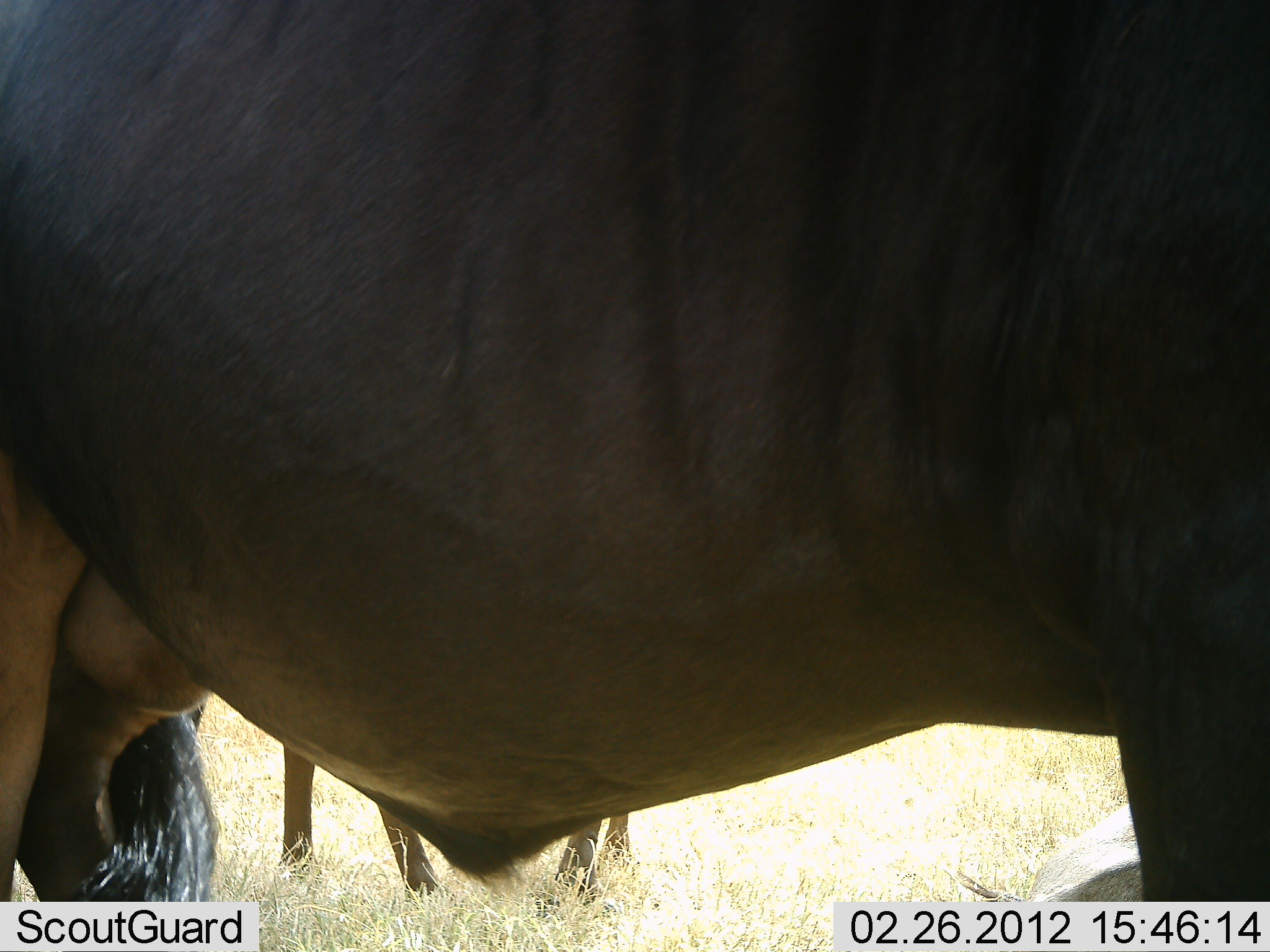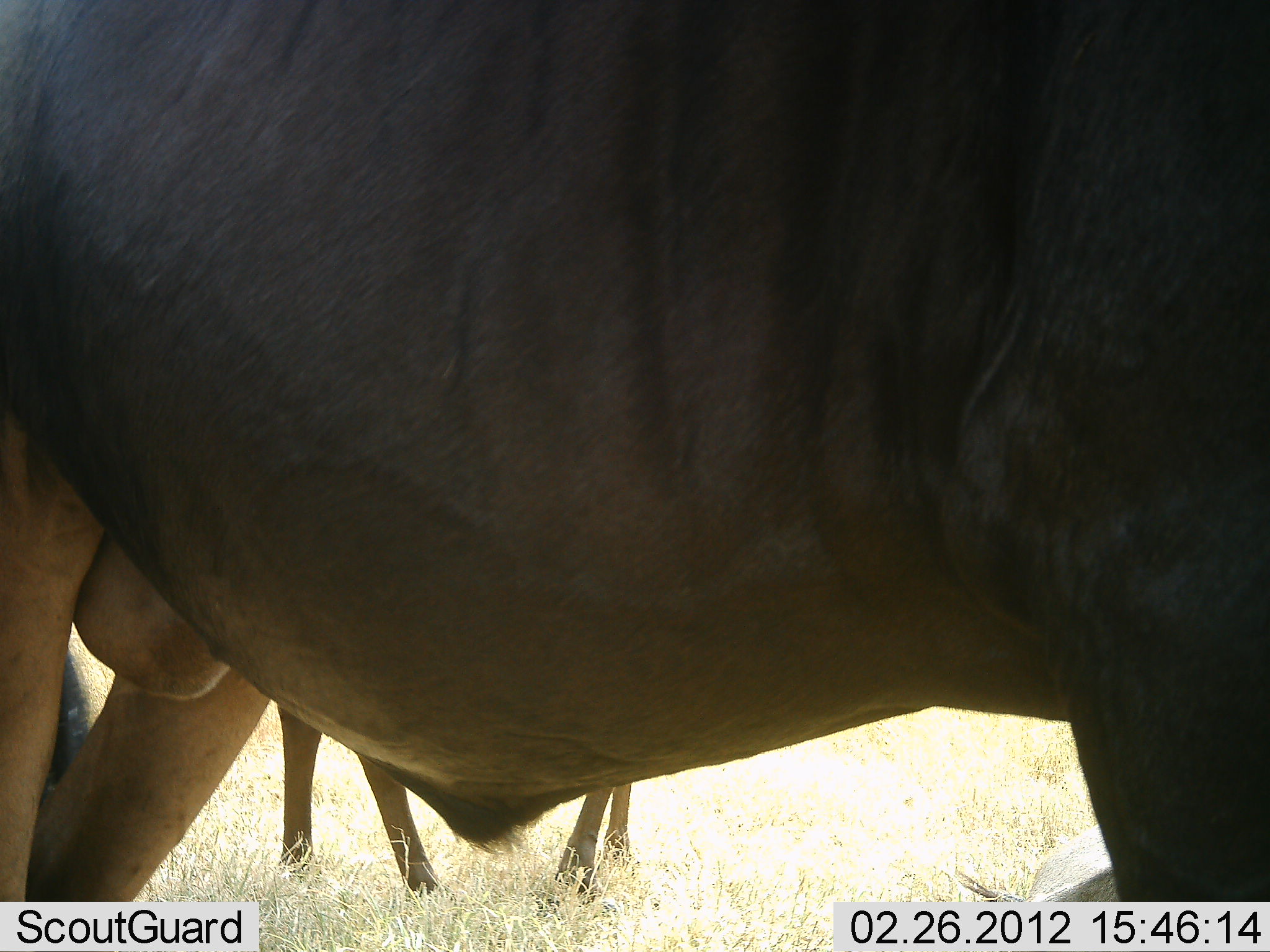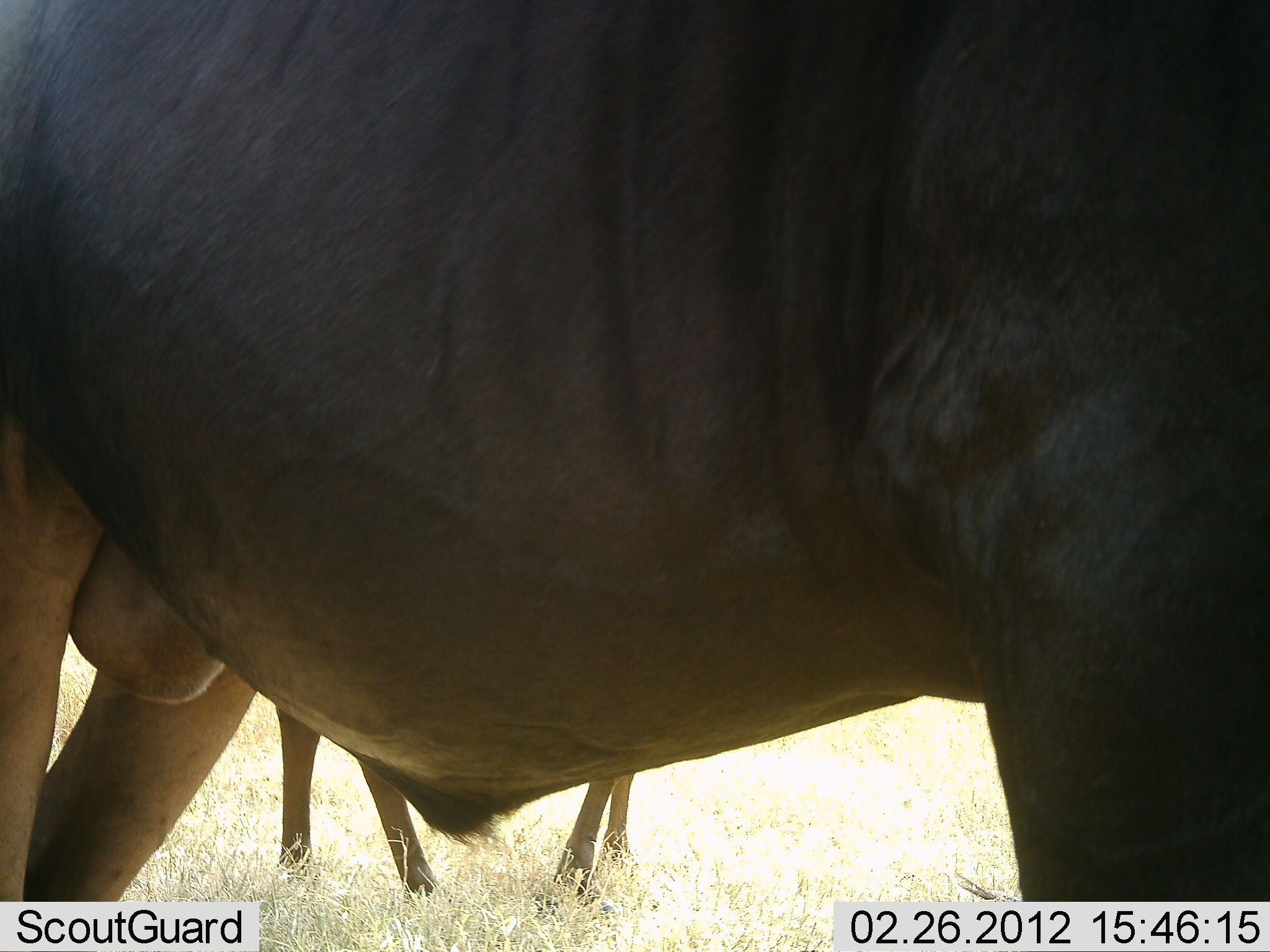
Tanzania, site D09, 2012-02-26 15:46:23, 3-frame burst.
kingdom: Animalia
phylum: Chordata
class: Mammalia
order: Artiodactyla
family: Bovidae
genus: Connochaetes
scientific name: Connochaetes taurinus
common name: blue wildebeest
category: wildebeest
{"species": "wildebeest (blue wildebeest) (Connochaetes taurinus)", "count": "2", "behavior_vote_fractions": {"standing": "96%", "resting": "13%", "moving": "0%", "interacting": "0%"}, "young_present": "0%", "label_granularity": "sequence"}